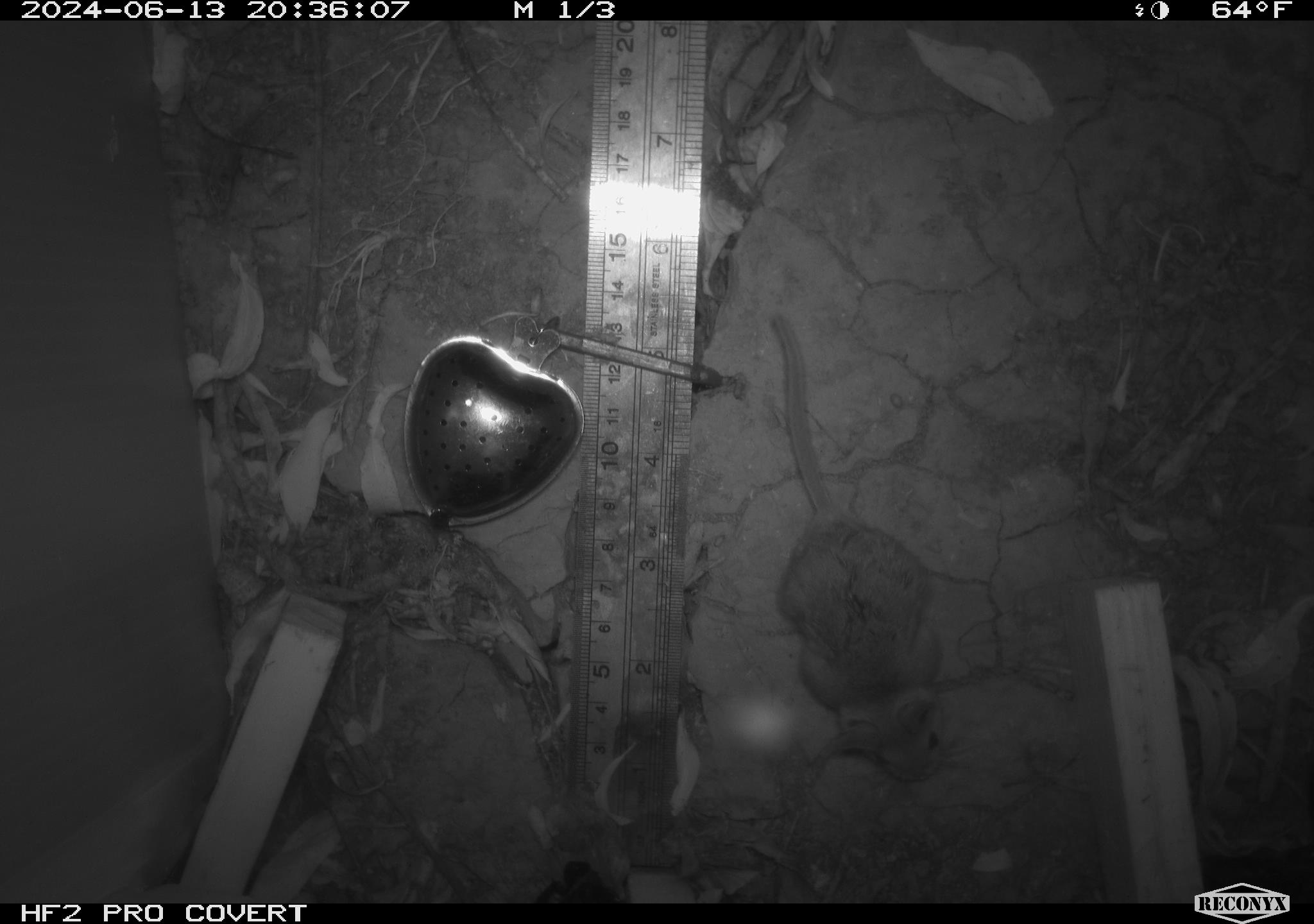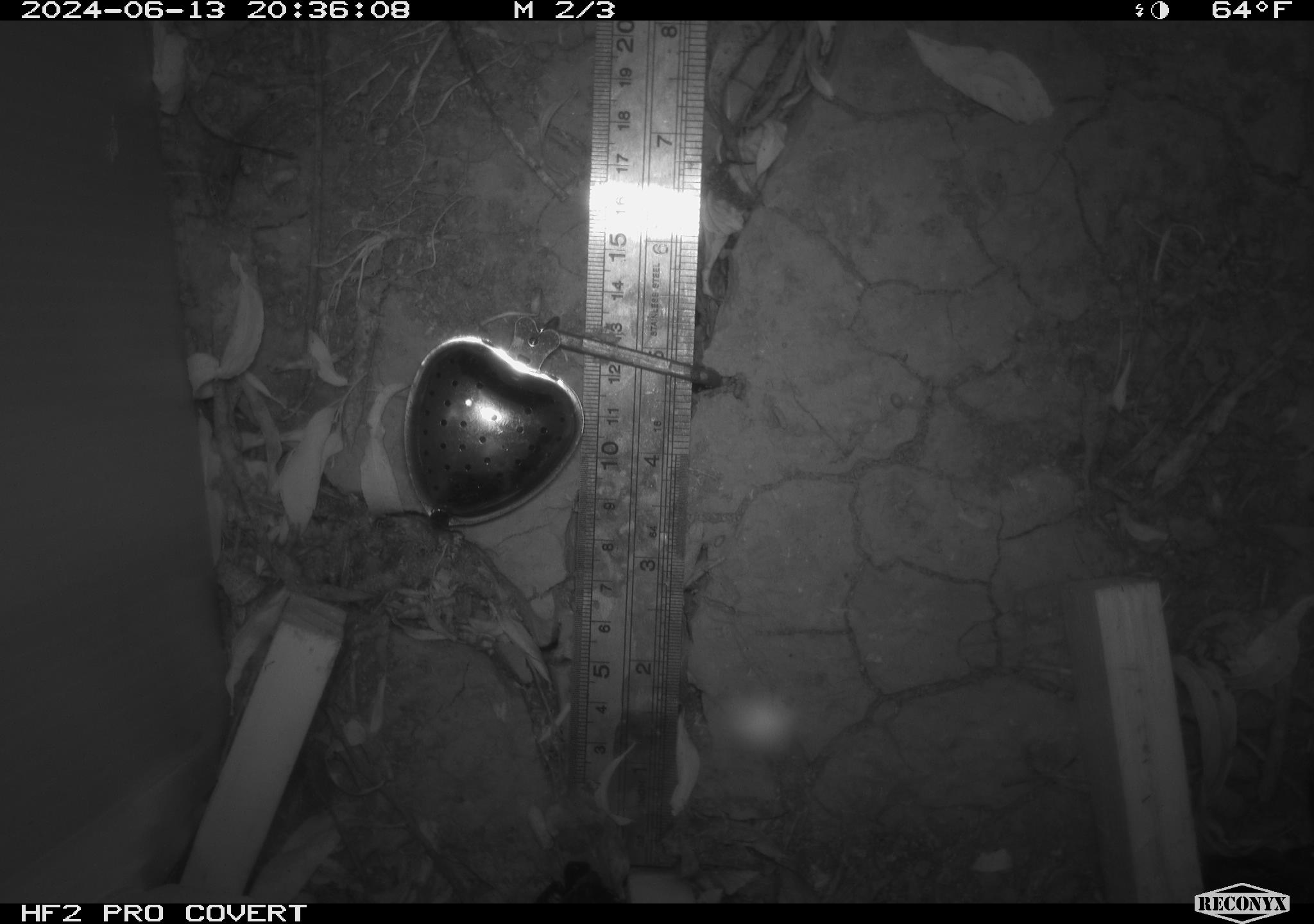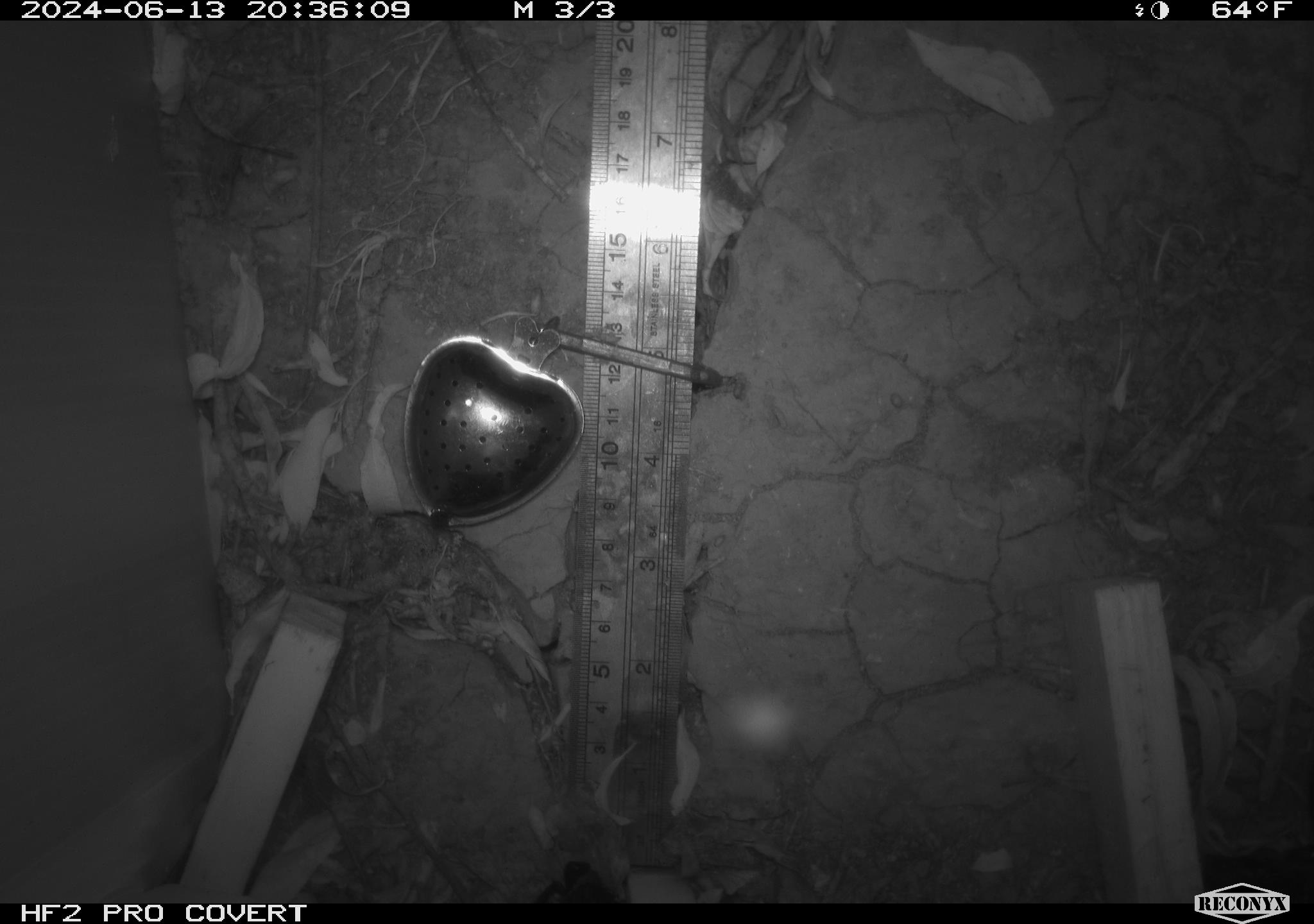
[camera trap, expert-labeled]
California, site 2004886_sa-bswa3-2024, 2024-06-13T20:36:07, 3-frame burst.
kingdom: Animalia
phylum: Chordata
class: Mammalia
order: Rodentia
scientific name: Rodentia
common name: mouse species